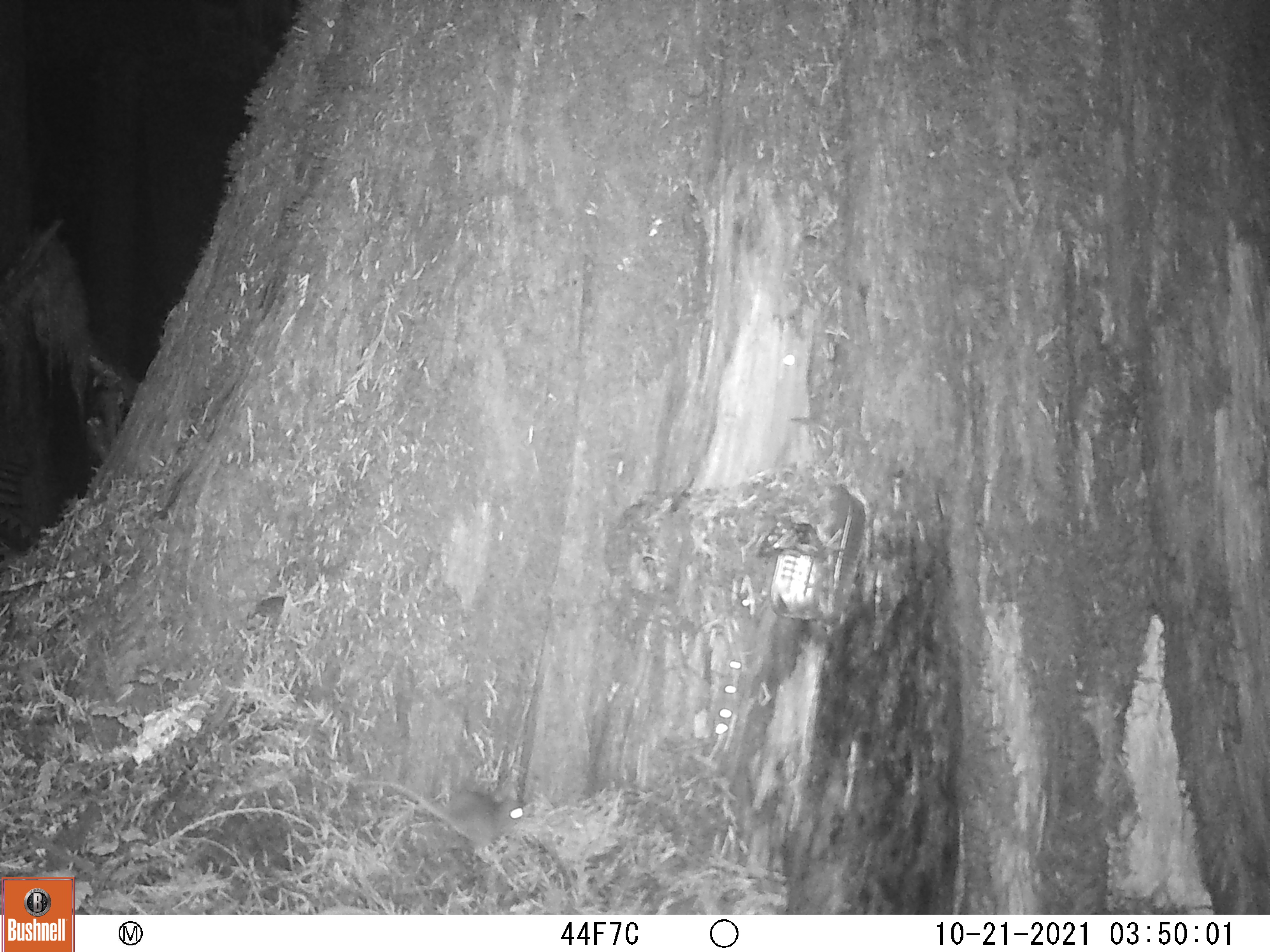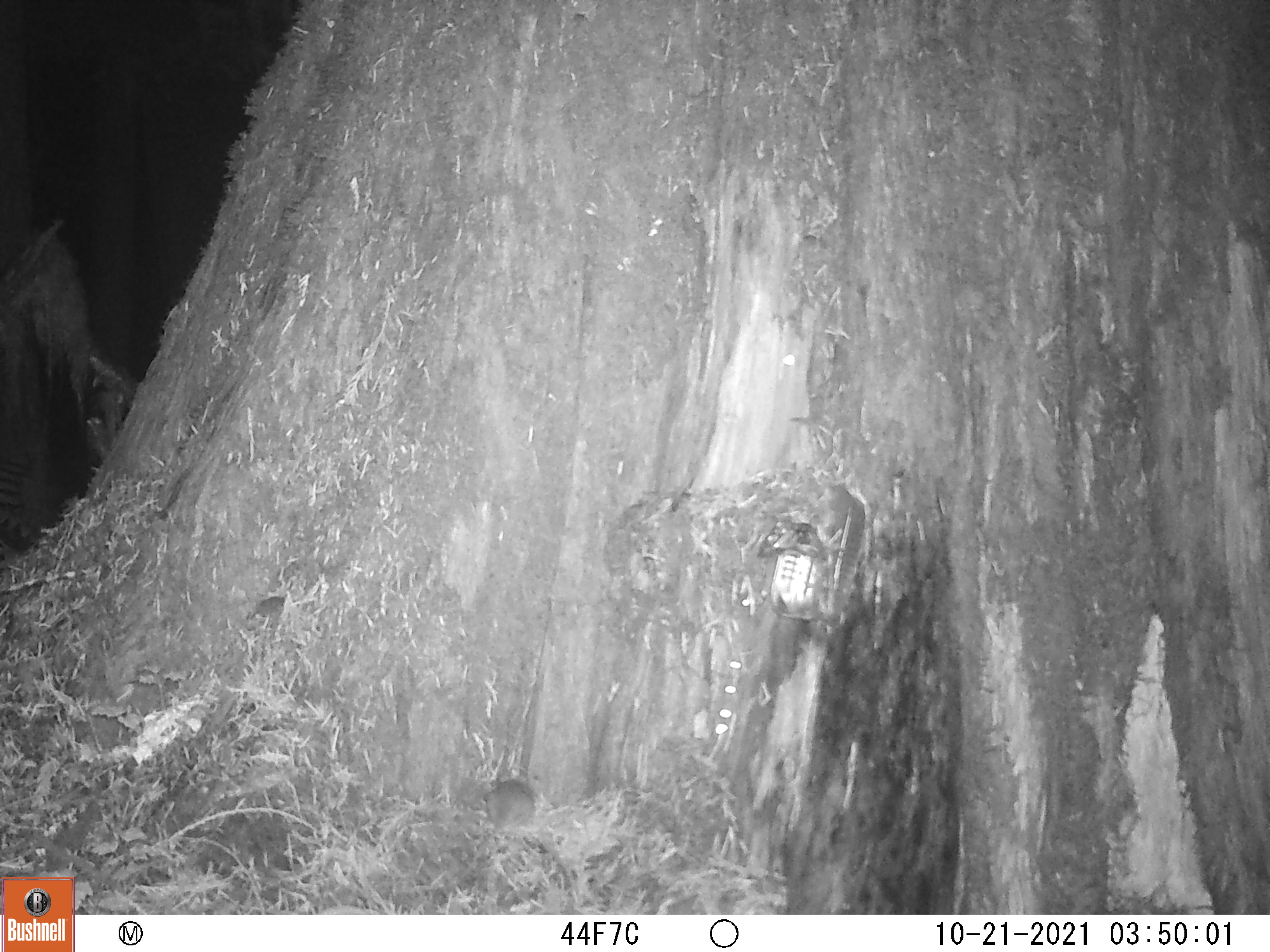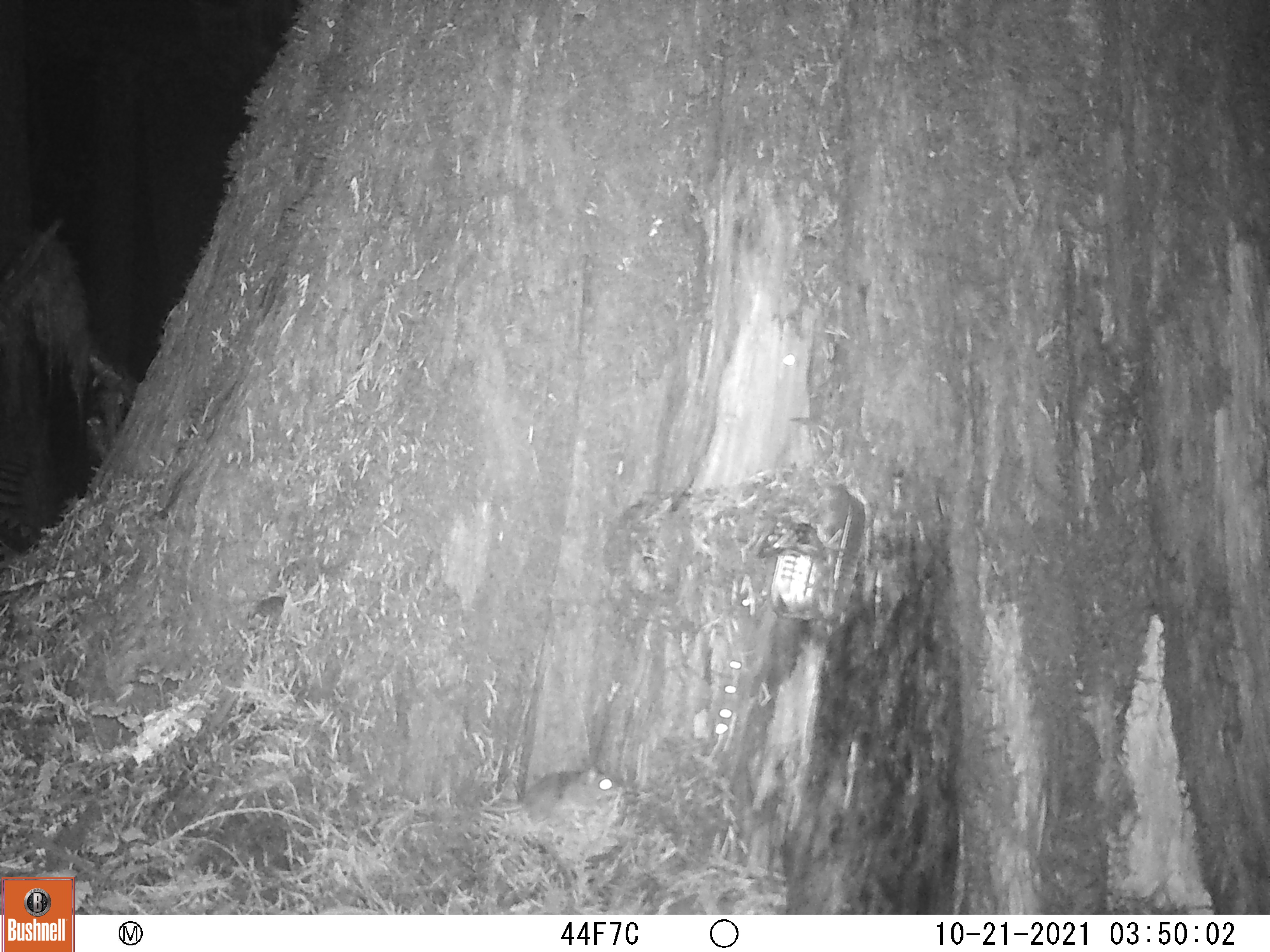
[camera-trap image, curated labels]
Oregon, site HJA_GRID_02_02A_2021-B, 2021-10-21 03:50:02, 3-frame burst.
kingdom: Animalia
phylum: Chordata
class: Mammalia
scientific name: Mammalia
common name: small mammal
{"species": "small mammal (Mammalia)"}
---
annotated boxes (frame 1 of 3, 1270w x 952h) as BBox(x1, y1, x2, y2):
small mammal: BBox(351, 764, 538, 859)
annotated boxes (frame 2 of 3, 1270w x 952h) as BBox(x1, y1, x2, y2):
small mammal: BBox(469, 759, 559, 858)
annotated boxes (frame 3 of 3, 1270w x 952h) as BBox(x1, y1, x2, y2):
small mammal: BBox(460, 740, 629, 841)